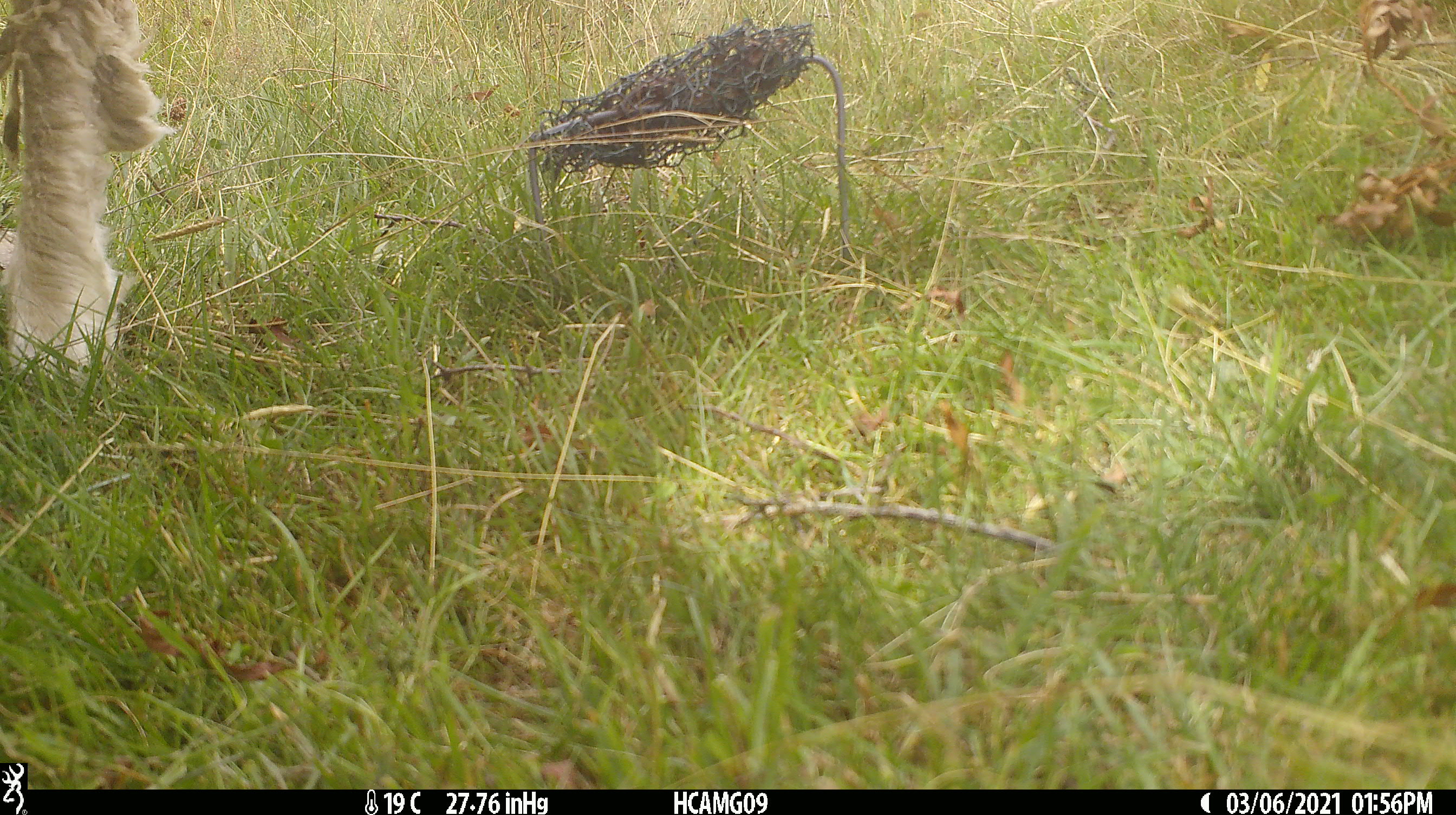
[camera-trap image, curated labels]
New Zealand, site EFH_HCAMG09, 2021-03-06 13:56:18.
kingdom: Animalia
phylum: Chordata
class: Mammalia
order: Artiodactyla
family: Bovidae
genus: Ovis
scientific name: Ovis aries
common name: domestic sheep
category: sheep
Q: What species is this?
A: Sheep (domestic sheep) (Ovis aries).